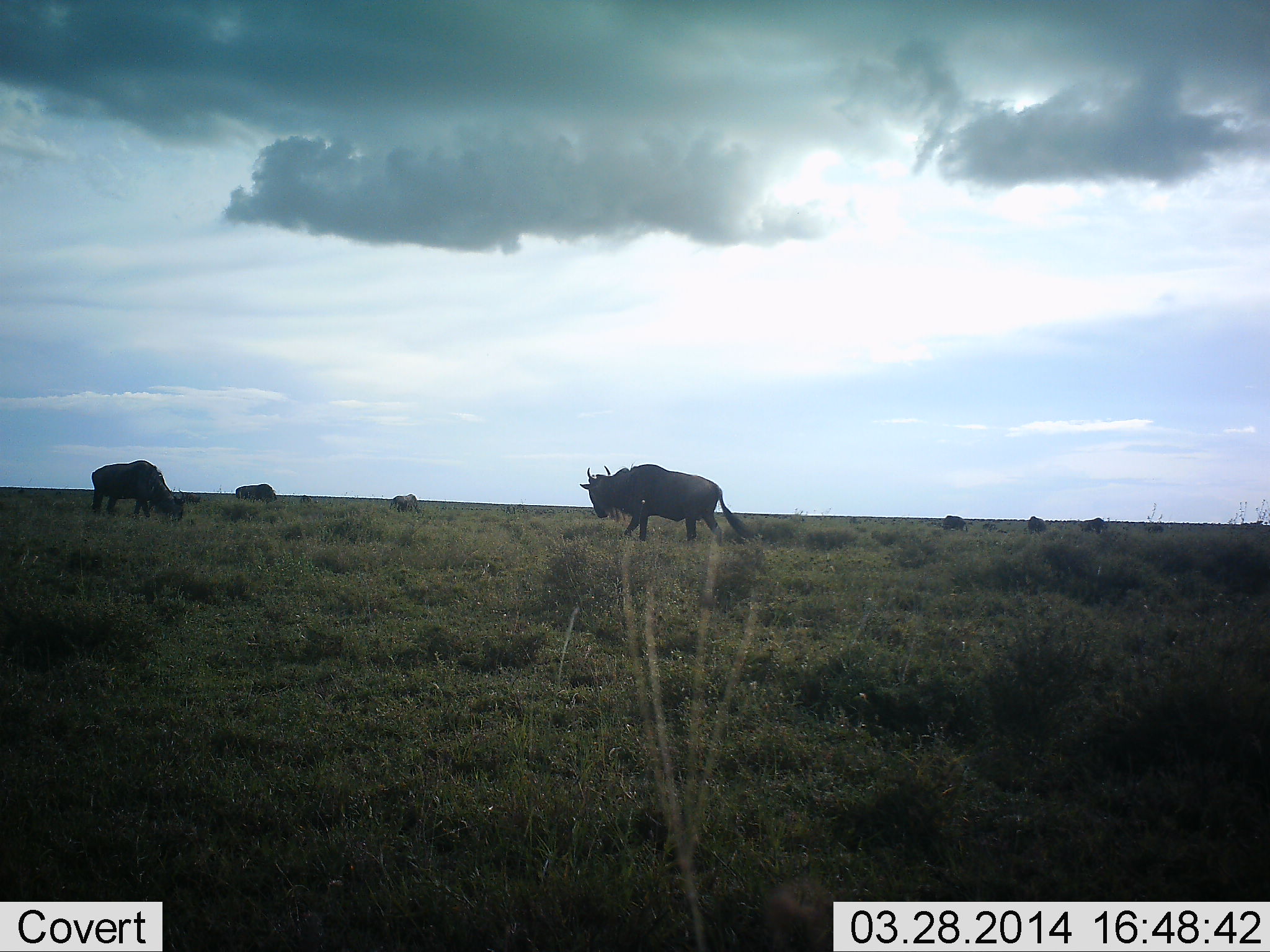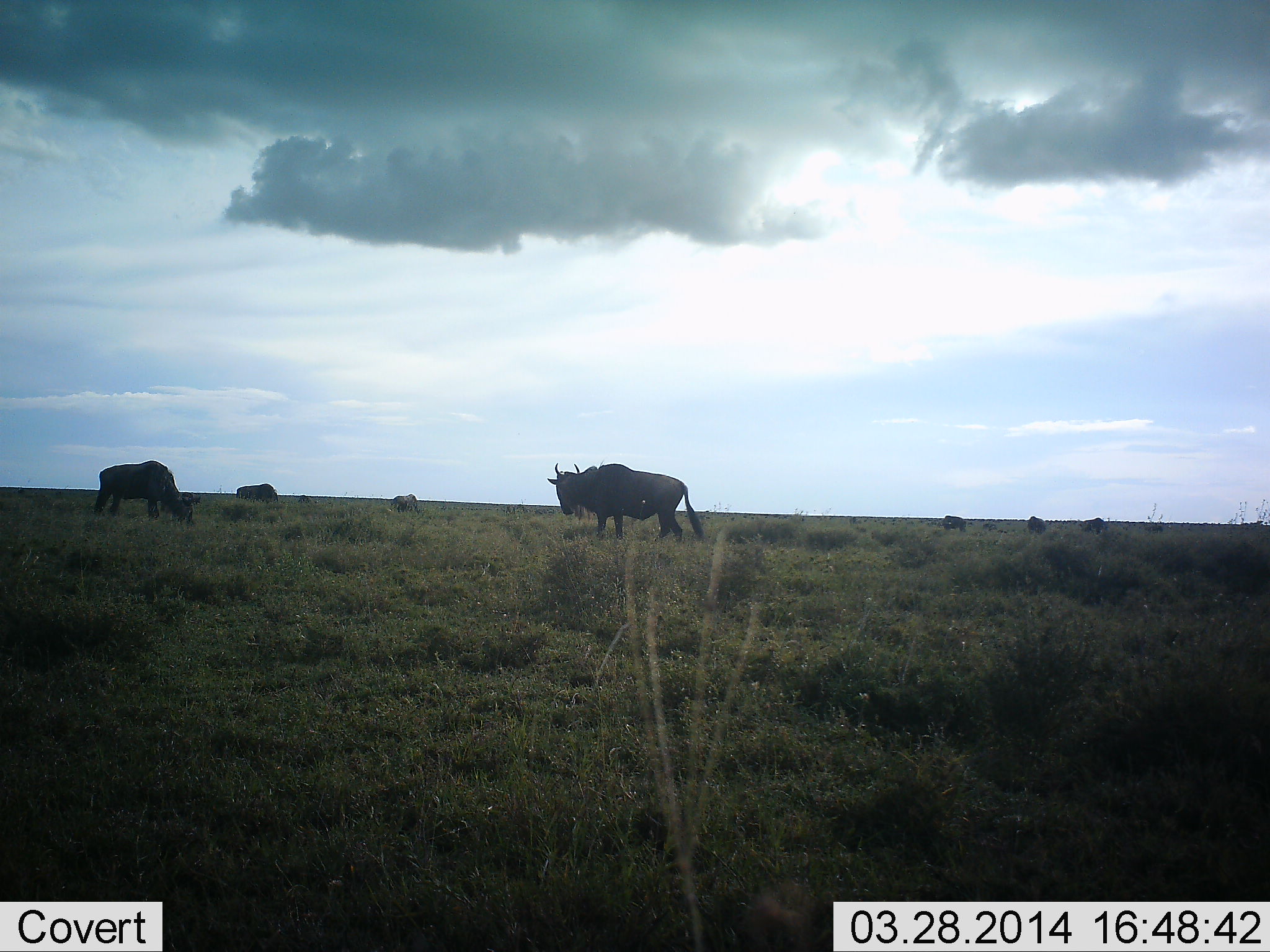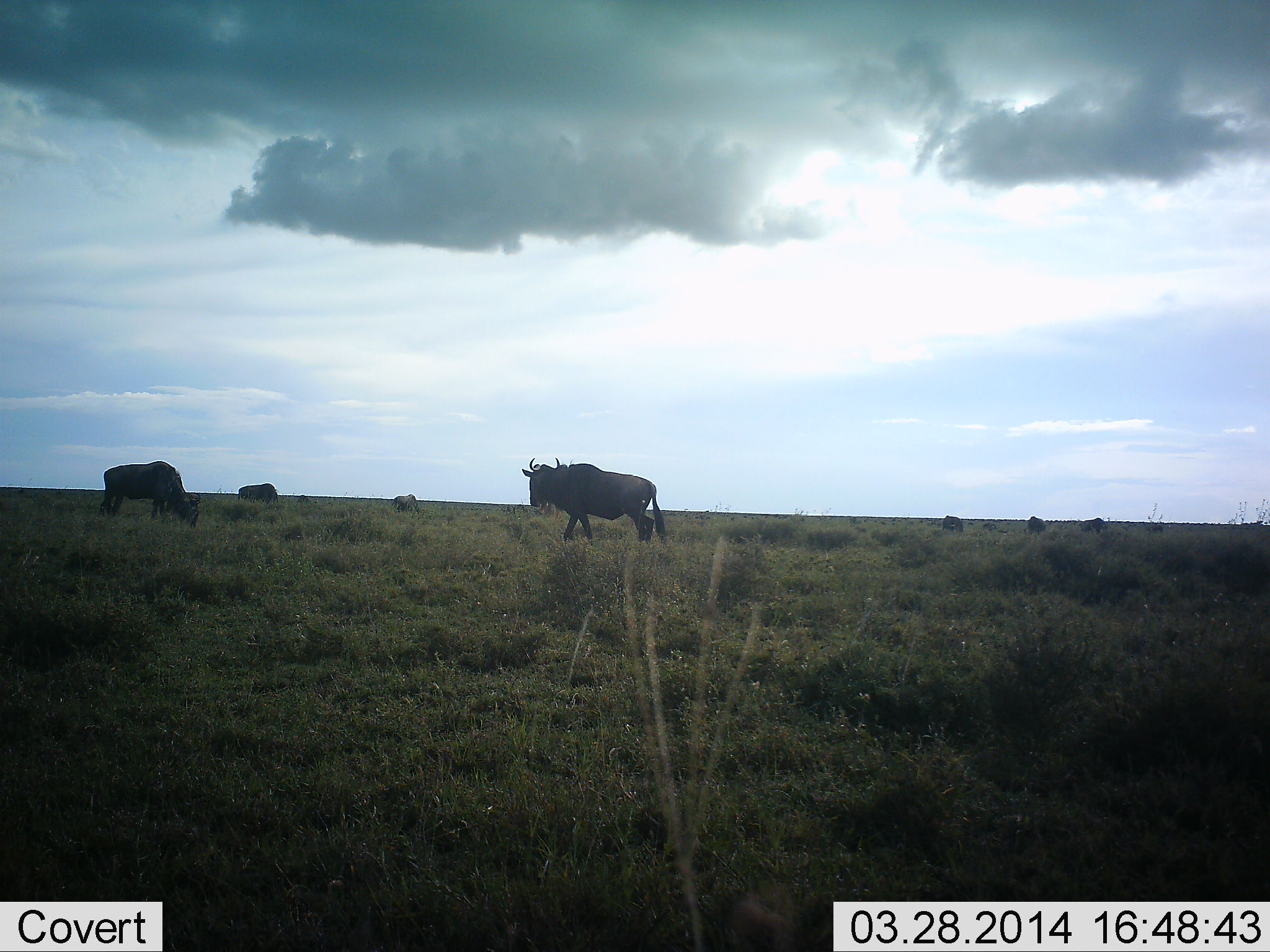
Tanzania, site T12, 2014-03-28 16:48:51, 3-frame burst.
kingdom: Animalia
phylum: Chordata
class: Mammalia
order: Artiodactyla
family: Bovidae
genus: Connochaetes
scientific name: Connochaetes taurinus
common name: blue wildebeest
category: wildebeest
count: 7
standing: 60%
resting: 0%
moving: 70%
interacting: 0%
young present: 0%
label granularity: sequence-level